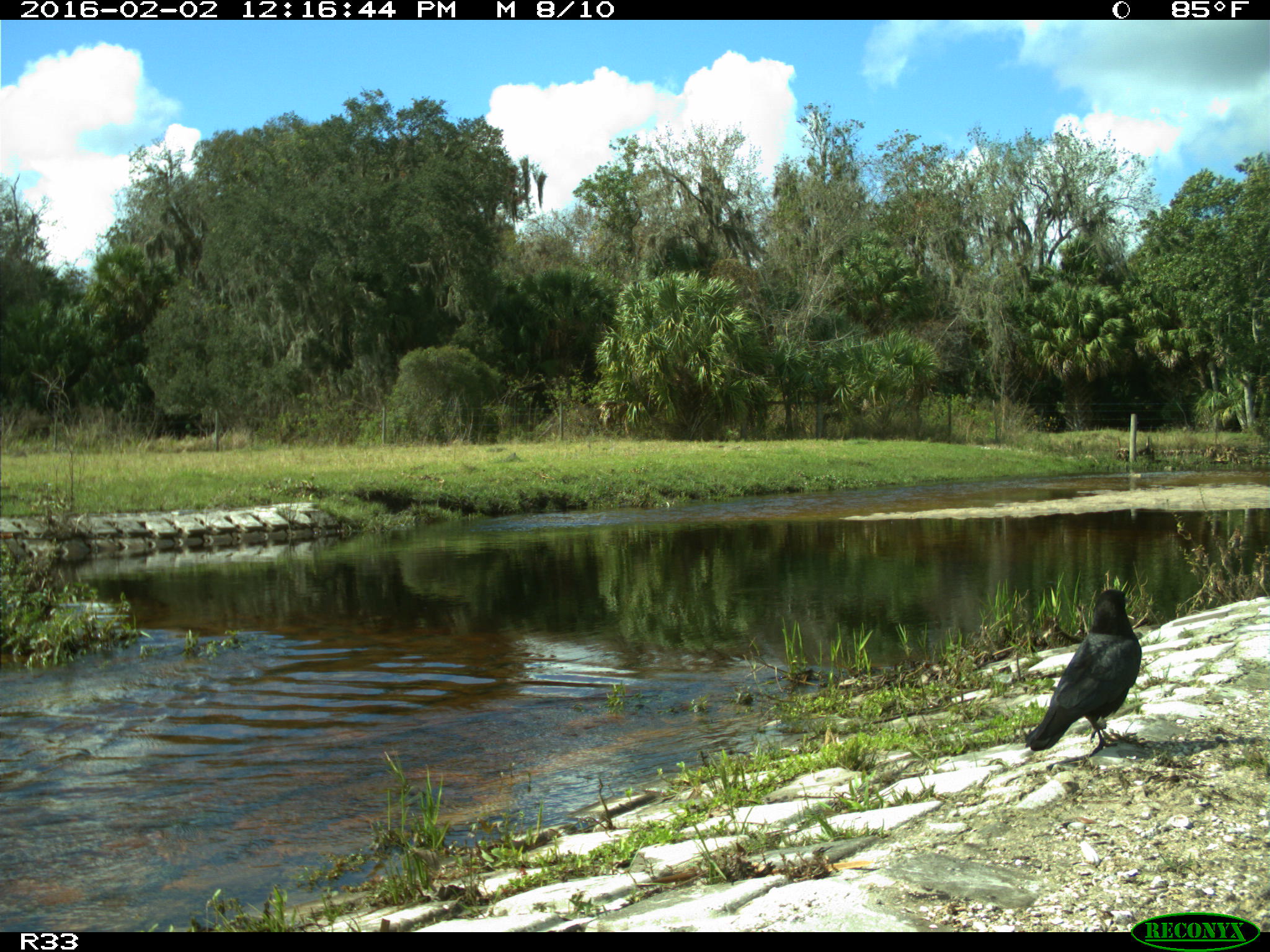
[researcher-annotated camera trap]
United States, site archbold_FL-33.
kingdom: Animalia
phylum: Chordata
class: Aves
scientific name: Aves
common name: birds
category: unidentified bird